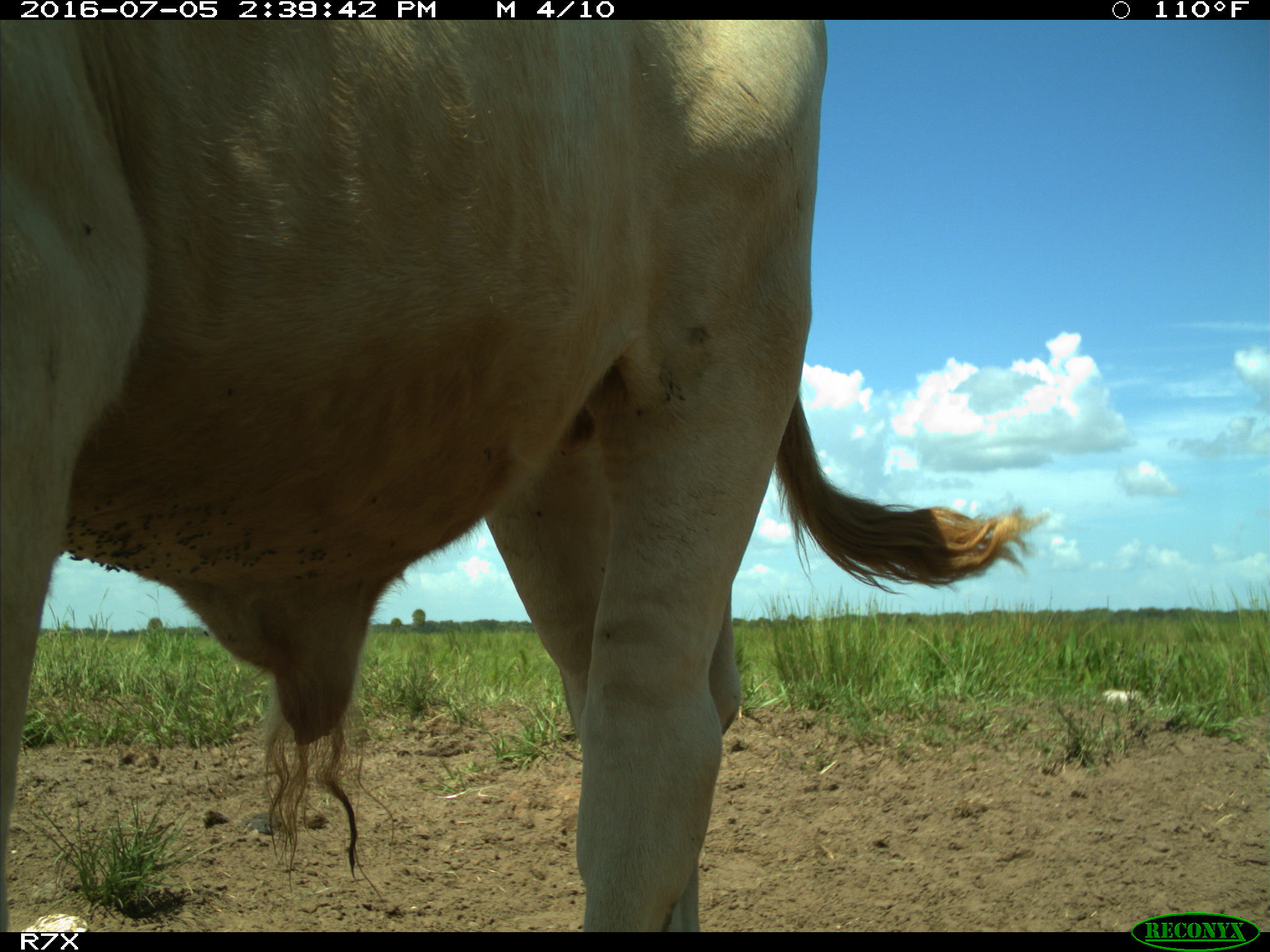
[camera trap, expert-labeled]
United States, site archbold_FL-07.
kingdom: Animalia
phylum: Chordata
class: Mammalia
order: Artiodactyla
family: Bovidae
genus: Bos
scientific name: Bos taurus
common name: domestic cow